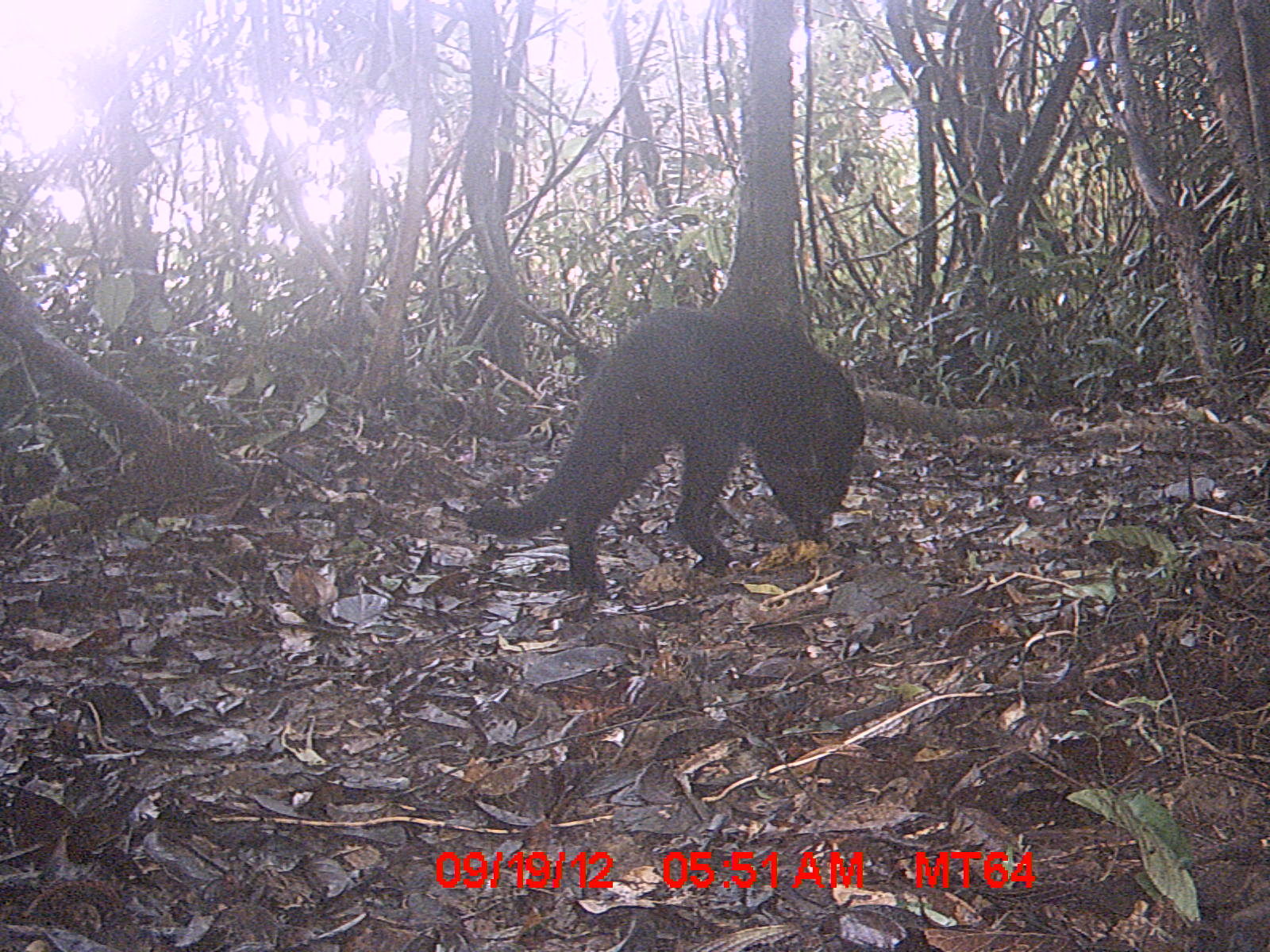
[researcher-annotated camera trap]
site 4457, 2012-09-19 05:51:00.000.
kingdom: Animalia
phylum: Chordata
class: Mammalia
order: Carnivora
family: Felidae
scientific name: Felidae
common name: felids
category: felis sp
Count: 1.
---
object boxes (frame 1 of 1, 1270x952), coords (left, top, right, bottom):
felis sp: (464, 305, 865, 593)